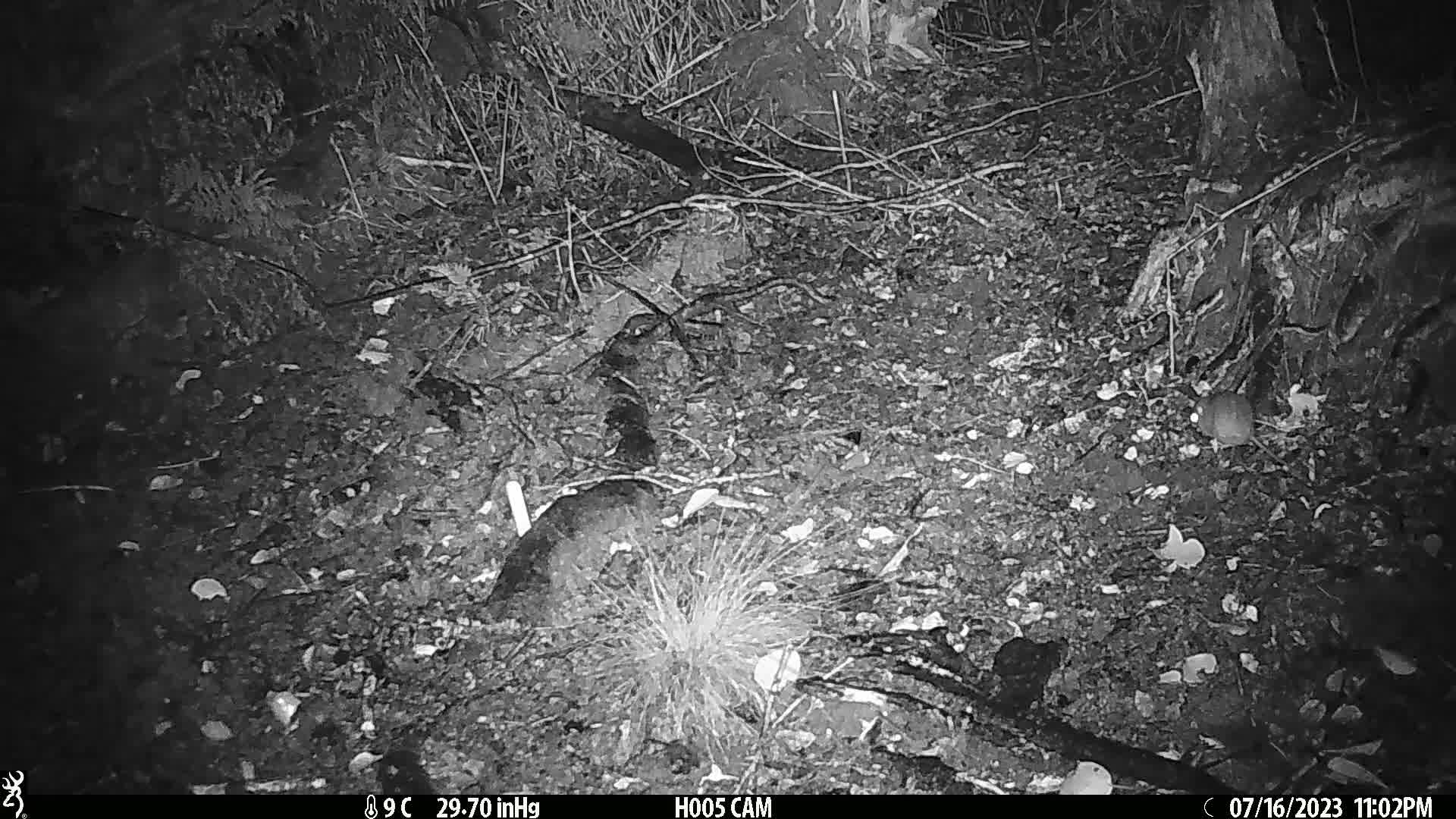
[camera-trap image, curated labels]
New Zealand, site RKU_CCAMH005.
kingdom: Animalia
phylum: Chordata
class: Mammalia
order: Rodentia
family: Muridae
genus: Rattus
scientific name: Rattus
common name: rat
Rat (Rattus).